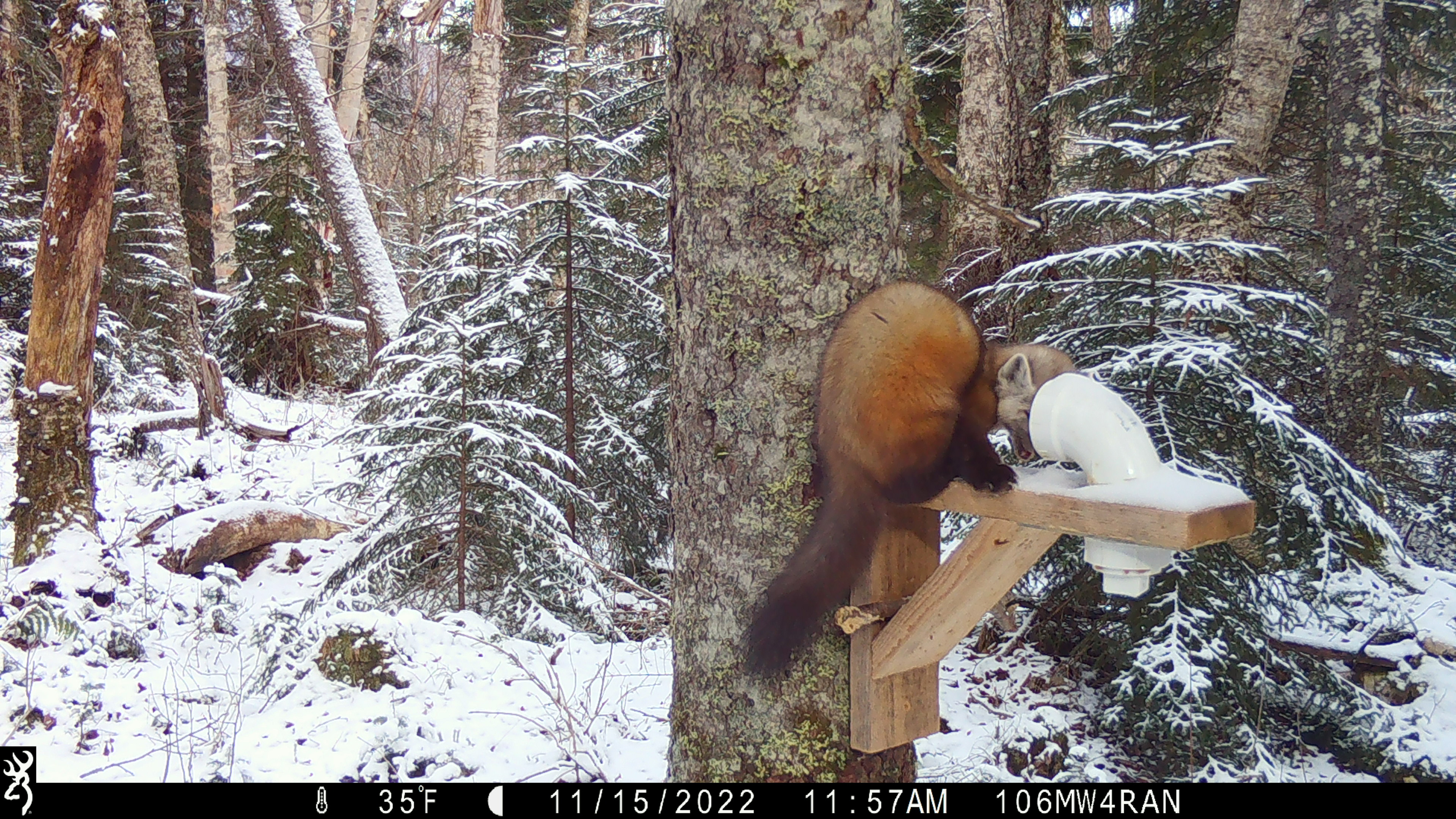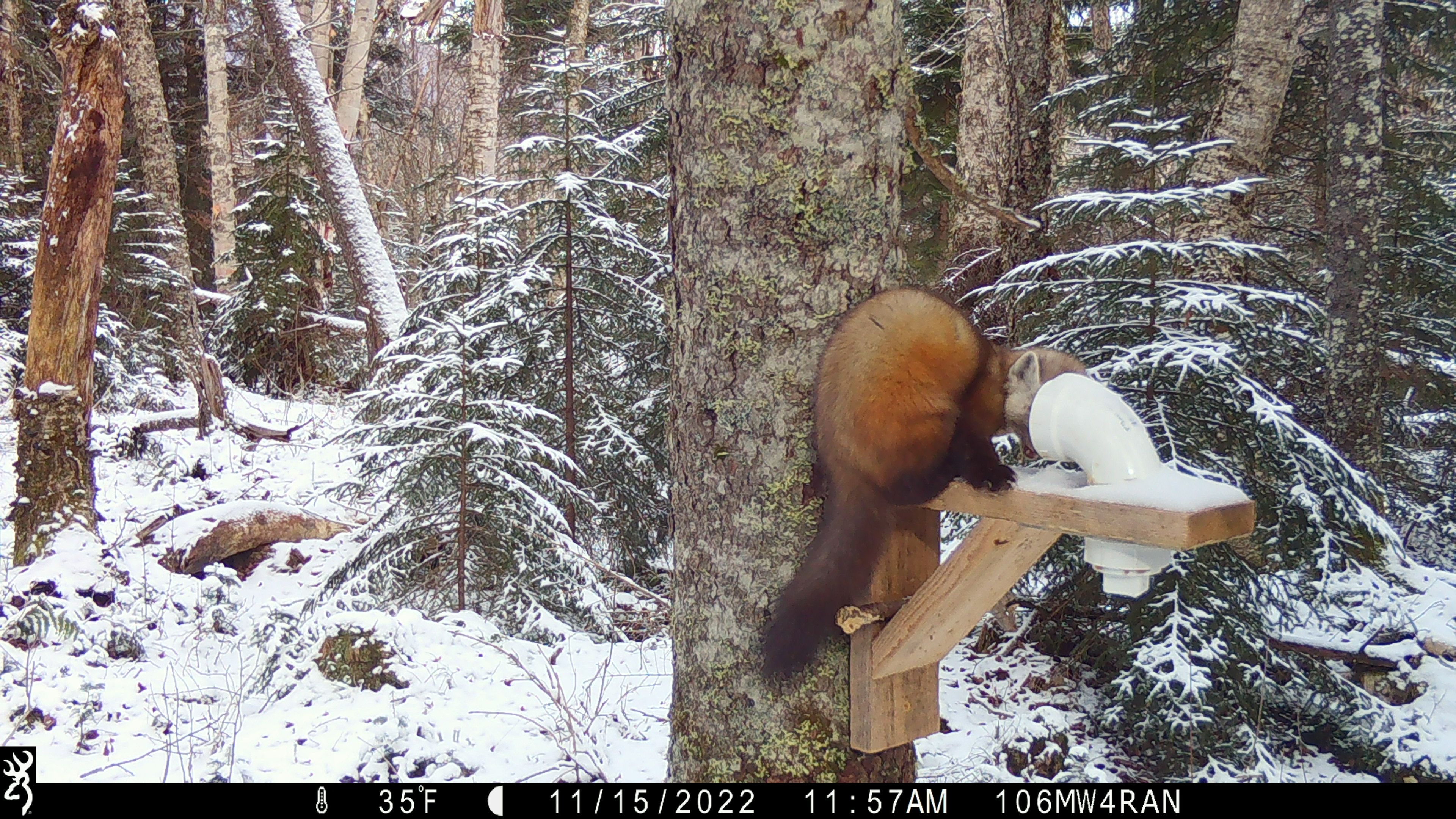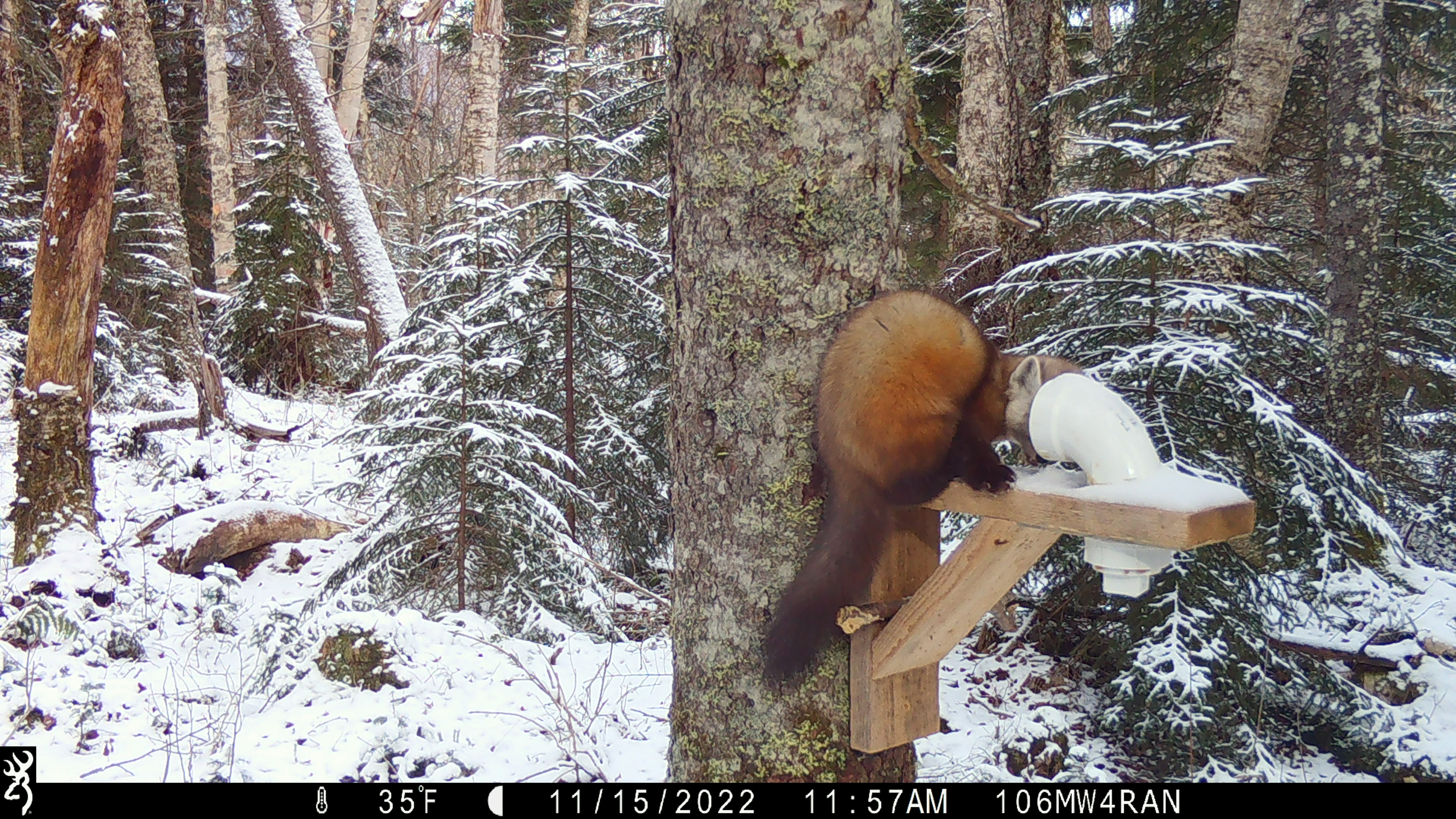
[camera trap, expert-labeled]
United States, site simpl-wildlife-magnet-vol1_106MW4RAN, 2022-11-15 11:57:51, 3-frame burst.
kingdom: Animalia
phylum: Chordata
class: Mammalia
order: Carnivora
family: Mustelidae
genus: Martes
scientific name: Martes americana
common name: american marten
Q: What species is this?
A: American marten (Martes americana).